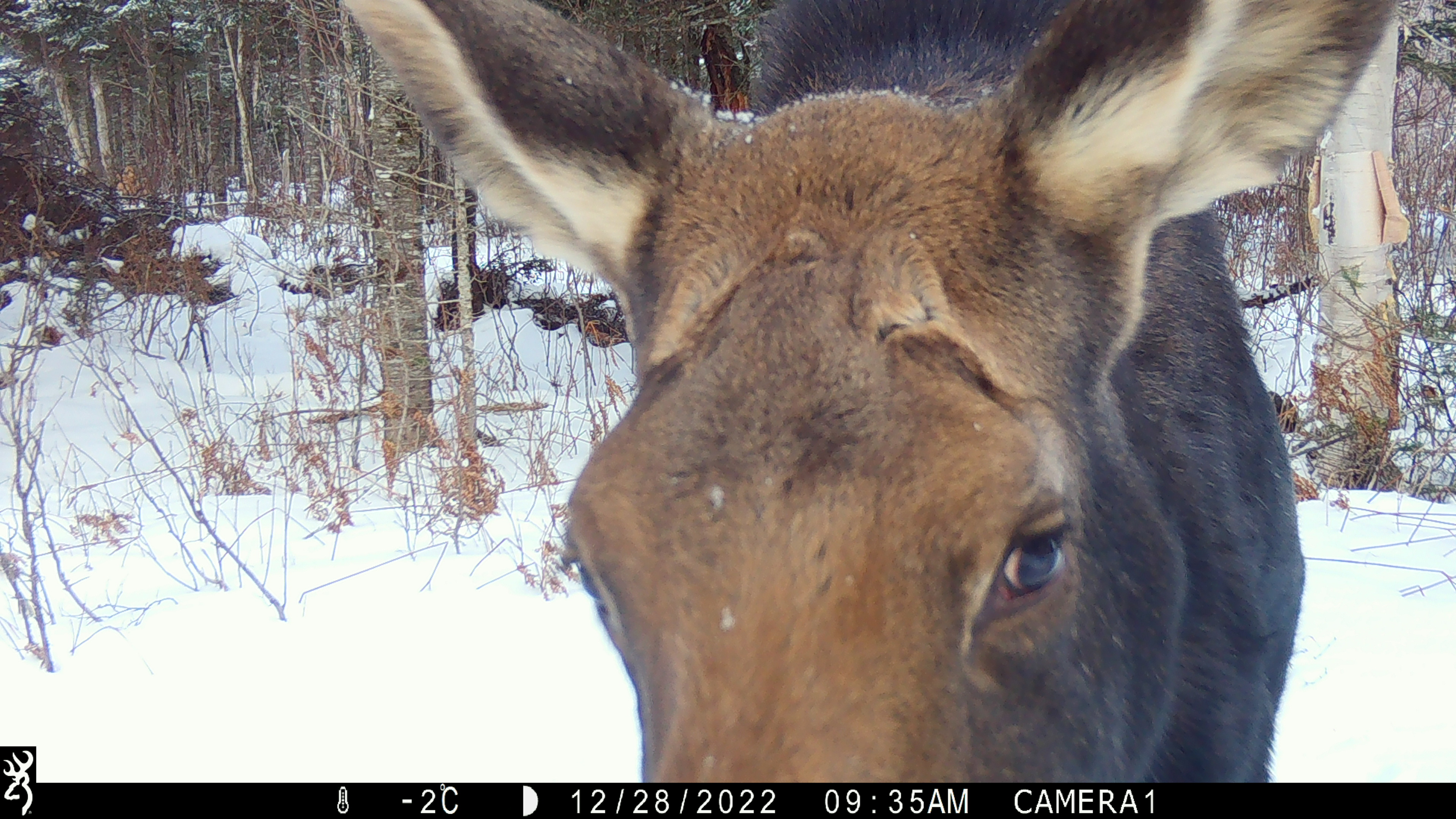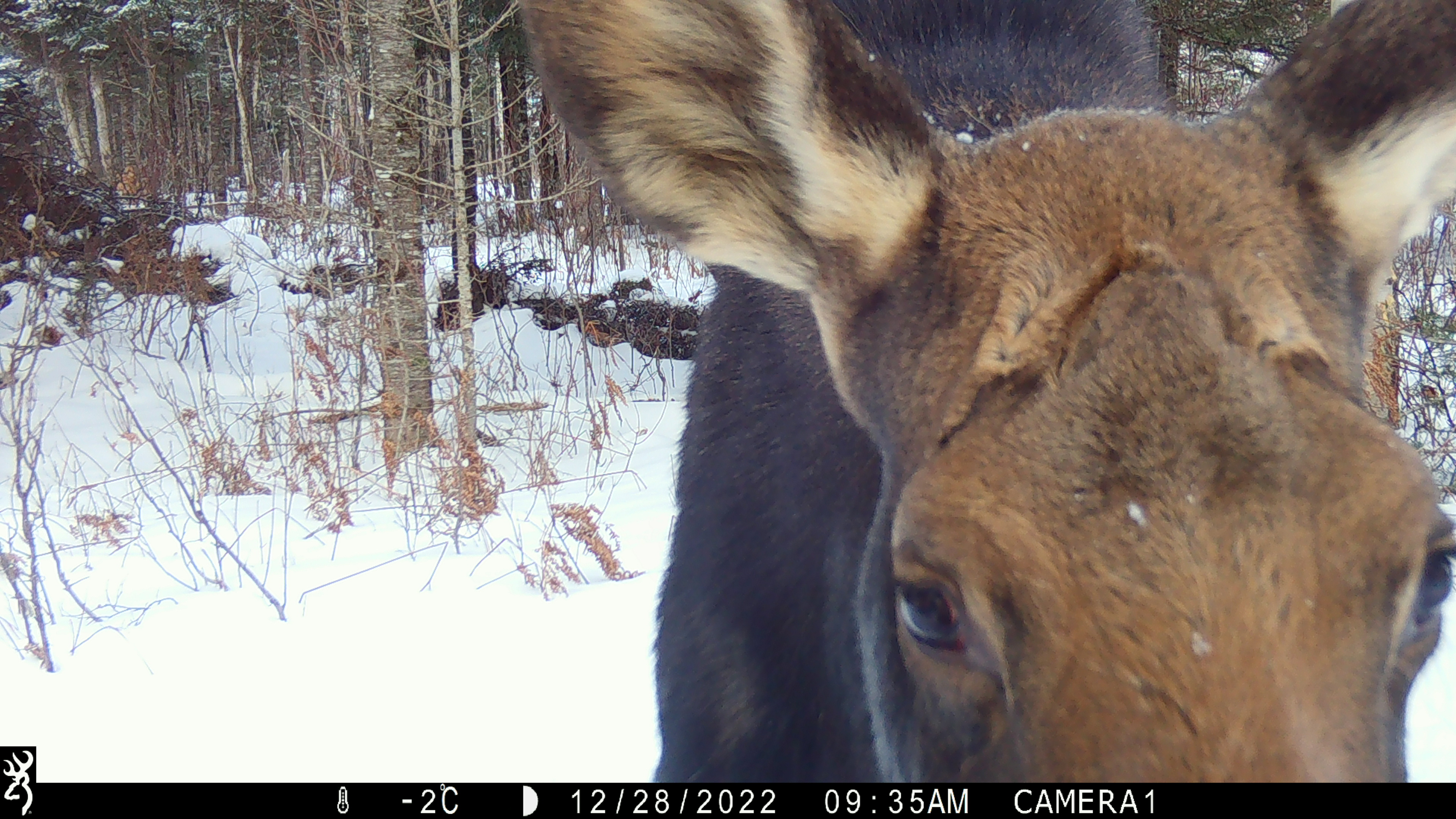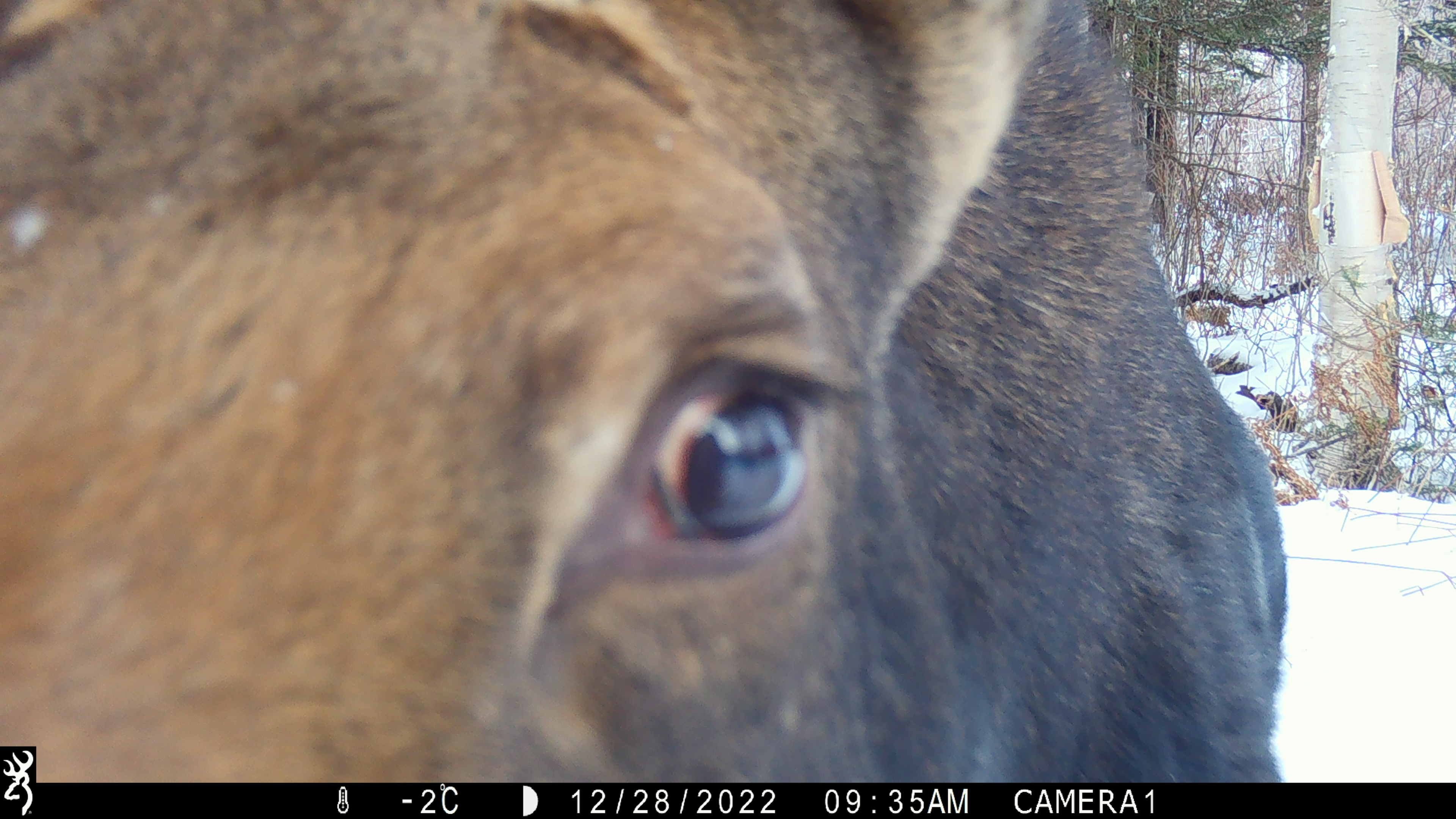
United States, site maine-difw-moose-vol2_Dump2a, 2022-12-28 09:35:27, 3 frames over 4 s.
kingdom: Animalia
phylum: Chordata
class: Mammalia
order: Artiodactyla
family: Cervidae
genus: Alces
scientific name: Alces alces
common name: moose